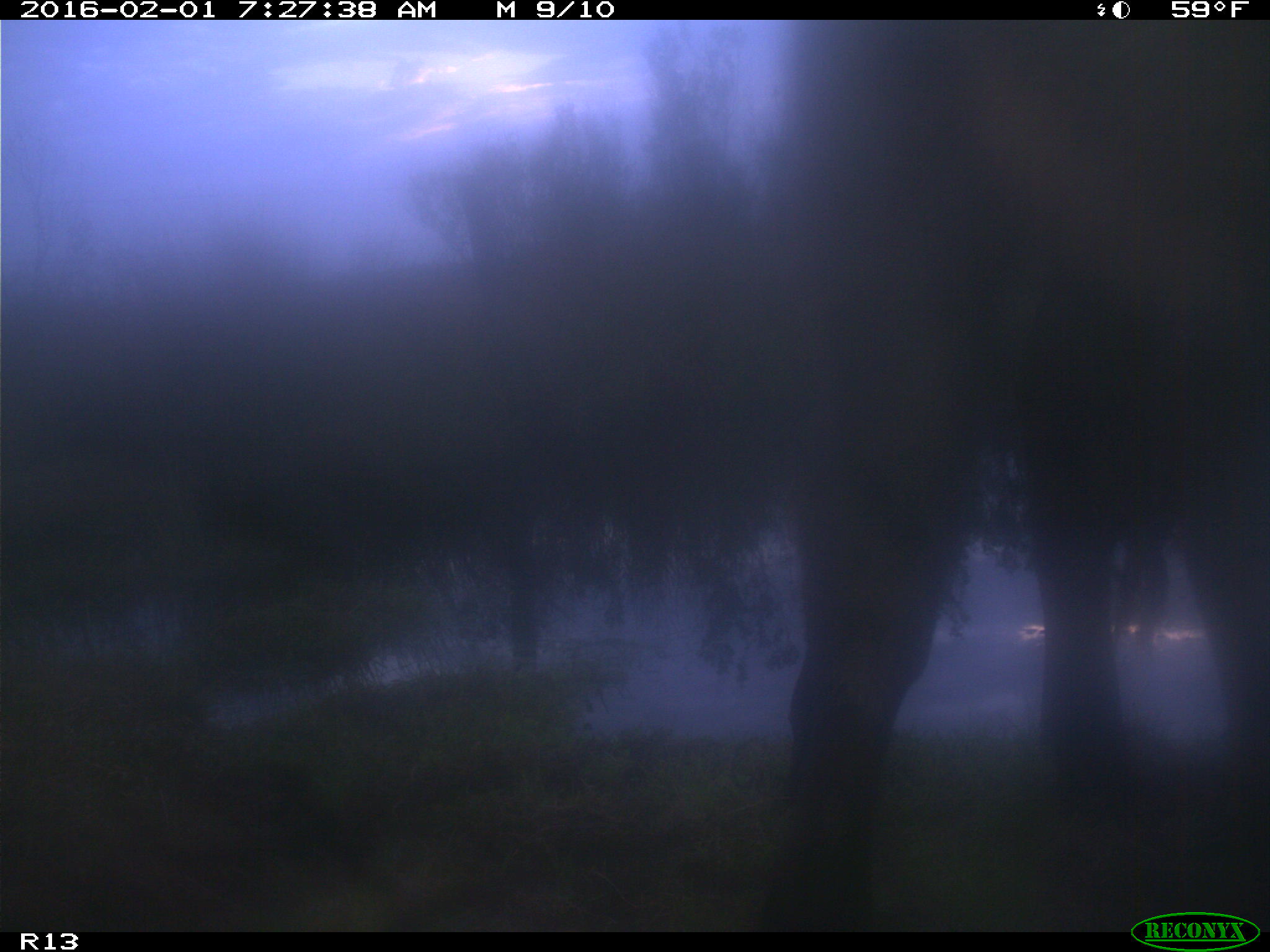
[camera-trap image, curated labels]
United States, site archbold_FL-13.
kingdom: Animalia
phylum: Chordata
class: Mammalia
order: Artiodactyla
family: Bovidae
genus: Bos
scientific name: Bos taurus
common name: domestic cow